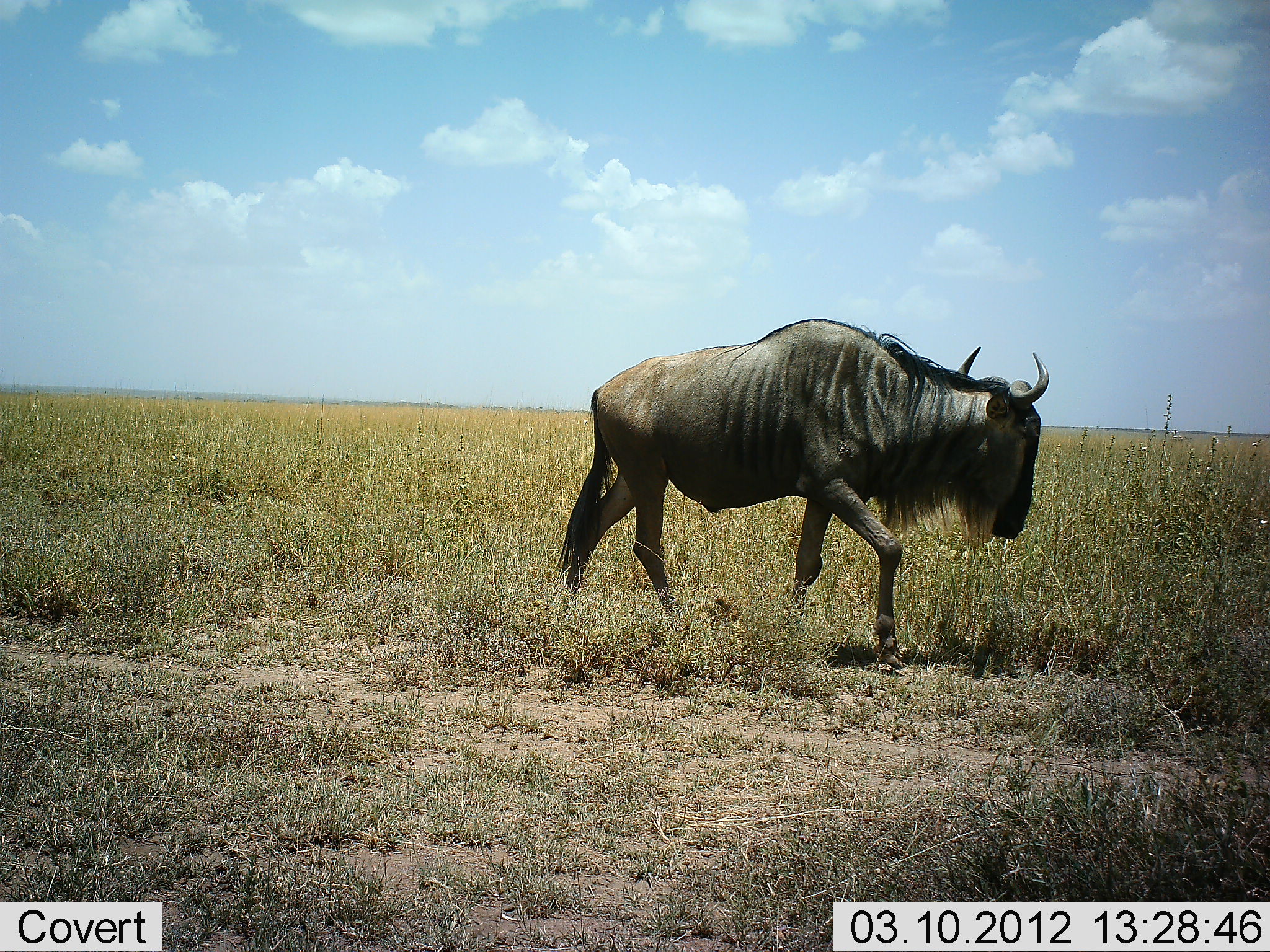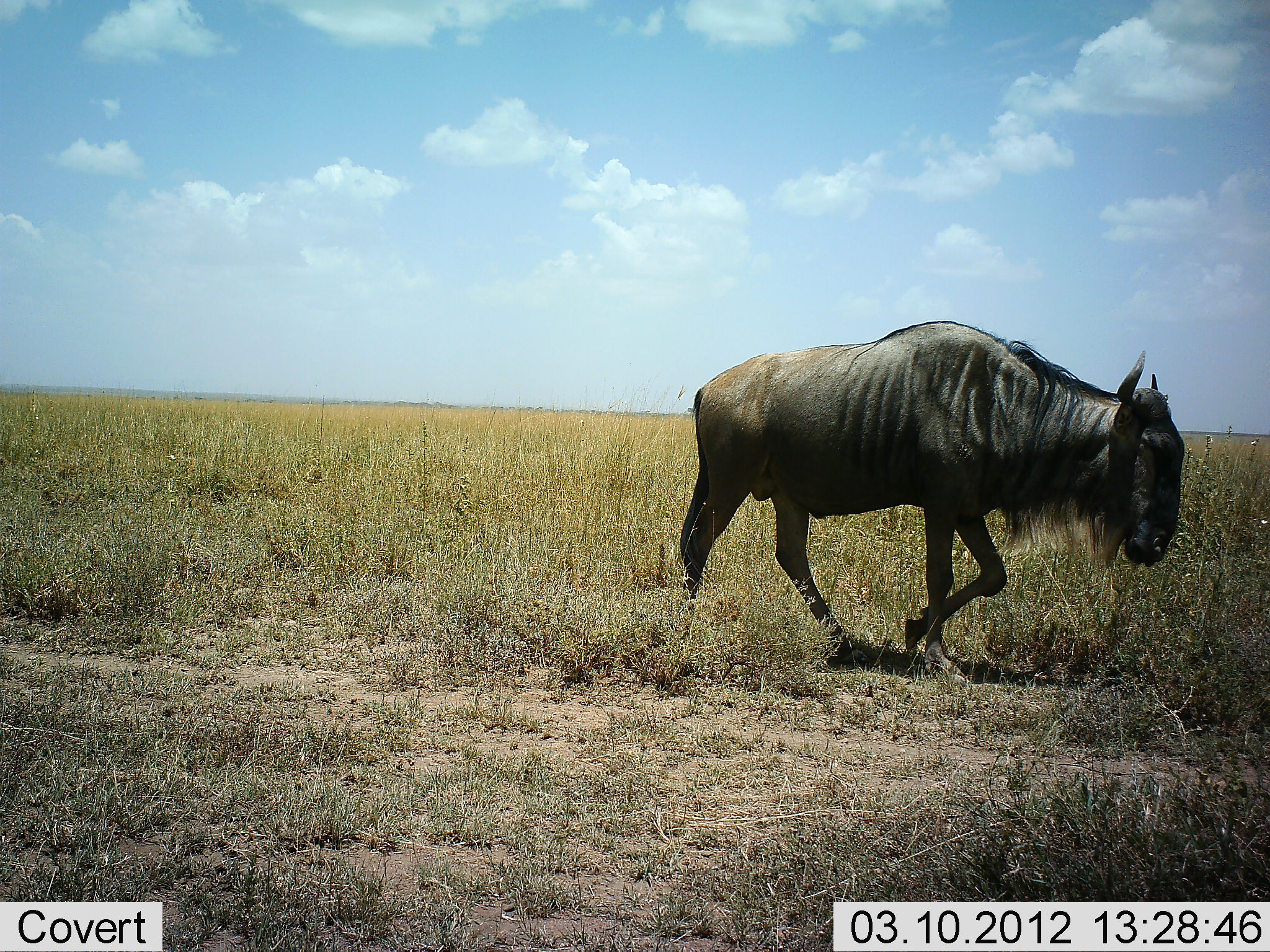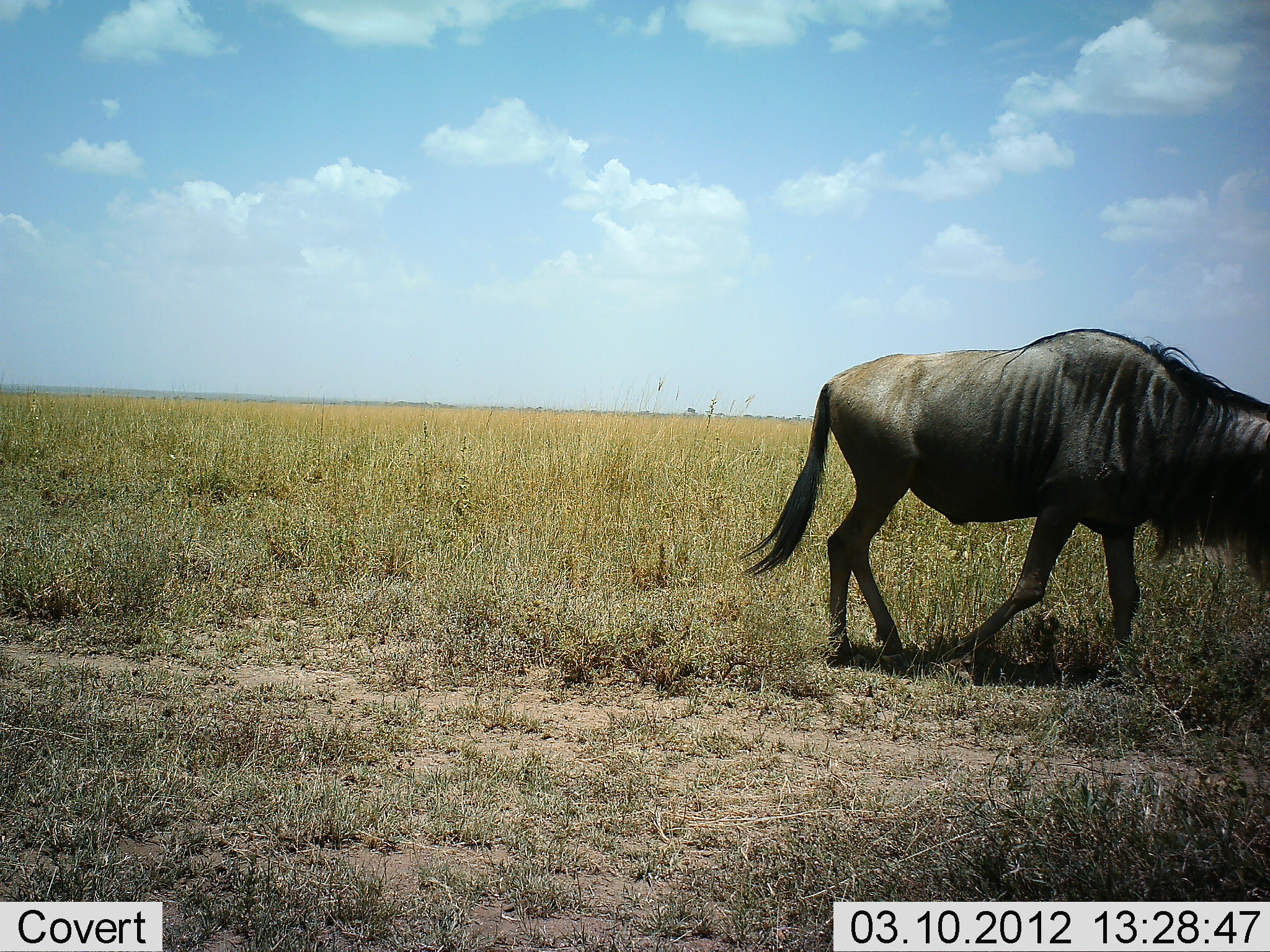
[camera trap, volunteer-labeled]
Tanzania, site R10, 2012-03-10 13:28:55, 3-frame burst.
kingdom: Animalia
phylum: Chordata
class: Mammalia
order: Artiodactyla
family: Bovidae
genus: Connochaetes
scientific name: Connochaetes taurinus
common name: blue wildebeest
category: wildebeest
Wildebeest (blue wildebeest) (Connochaetes taurinus), count 1. Behavior (volunteer vote fractions): standing 0%, resting 0%, moving 100%, interacting 0%. Young present (vote fraction): 0%. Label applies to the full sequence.